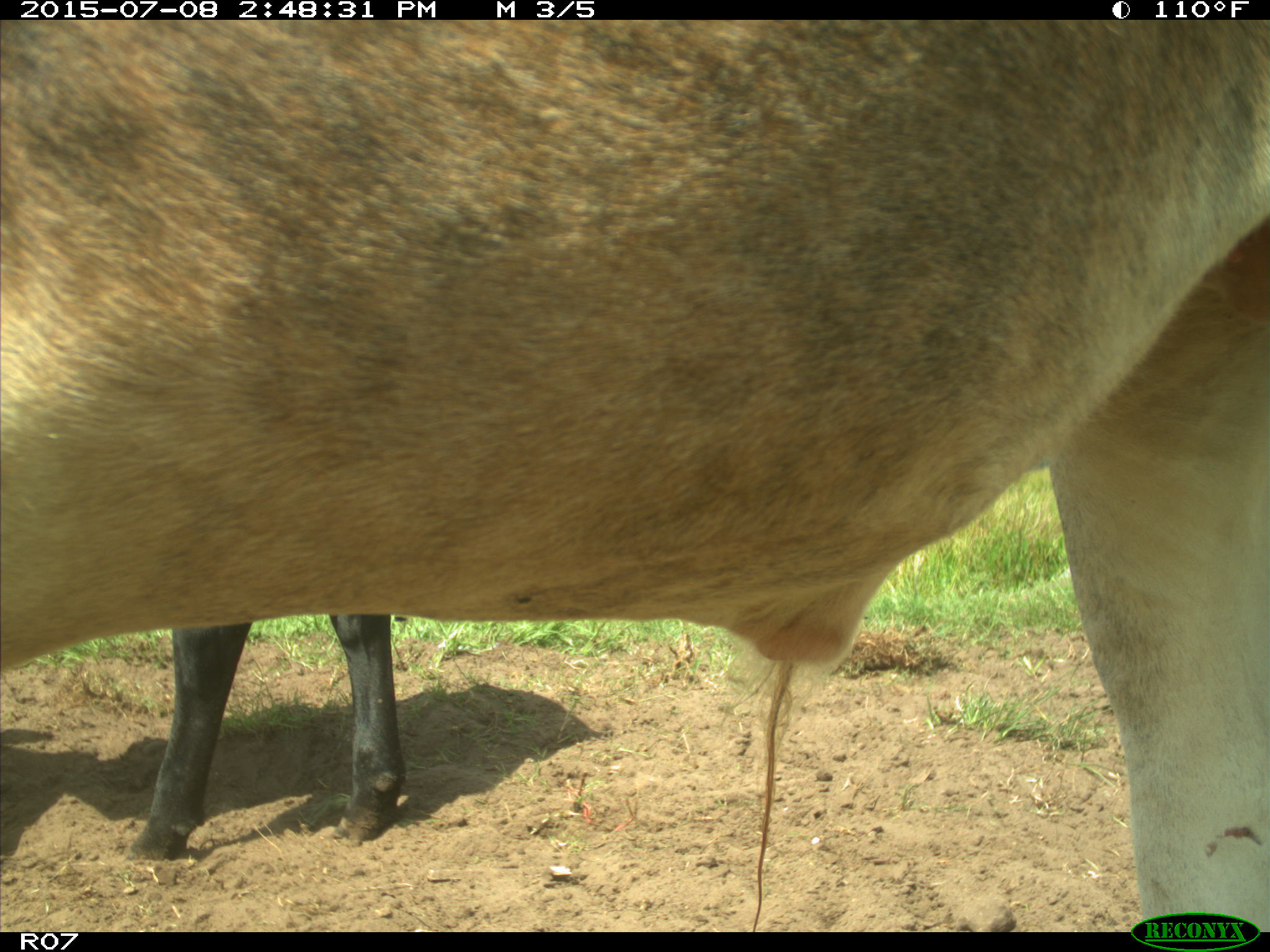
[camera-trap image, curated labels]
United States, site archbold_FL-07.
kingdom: Animalia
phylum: Chordata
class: Mammalia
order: Artiodactyla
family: Bovidae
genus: Bos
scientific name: Bos taurus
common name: domestic cow